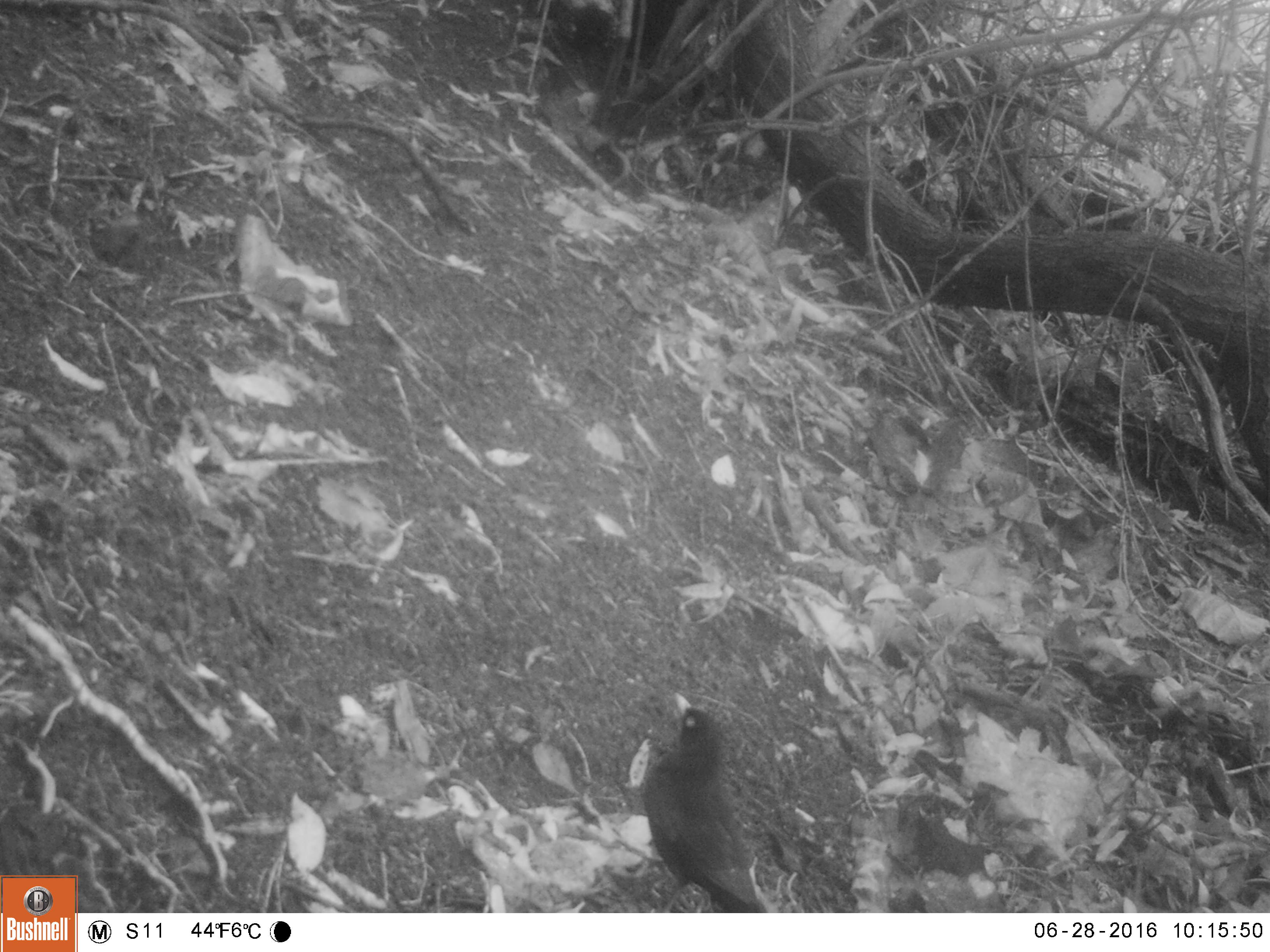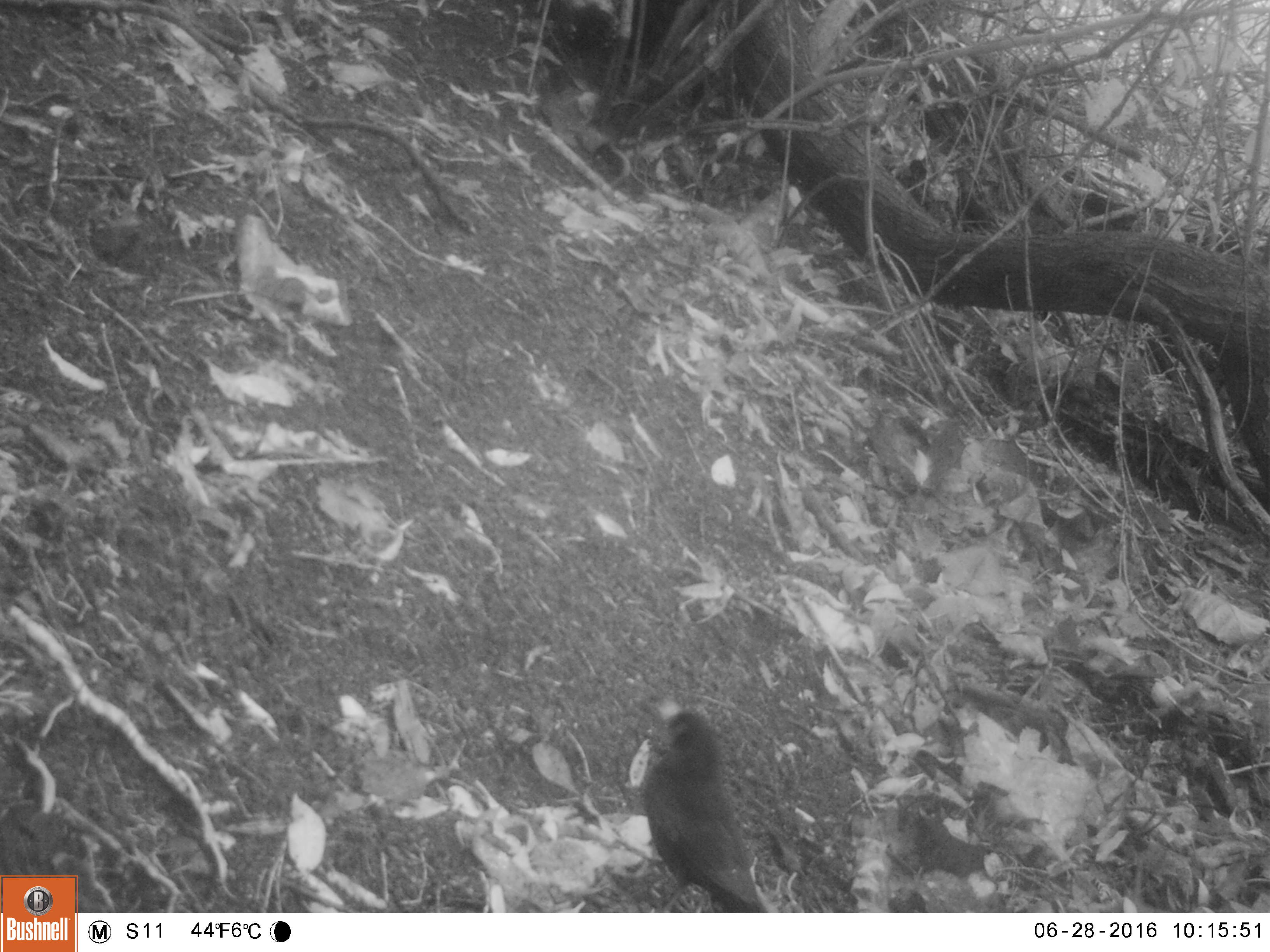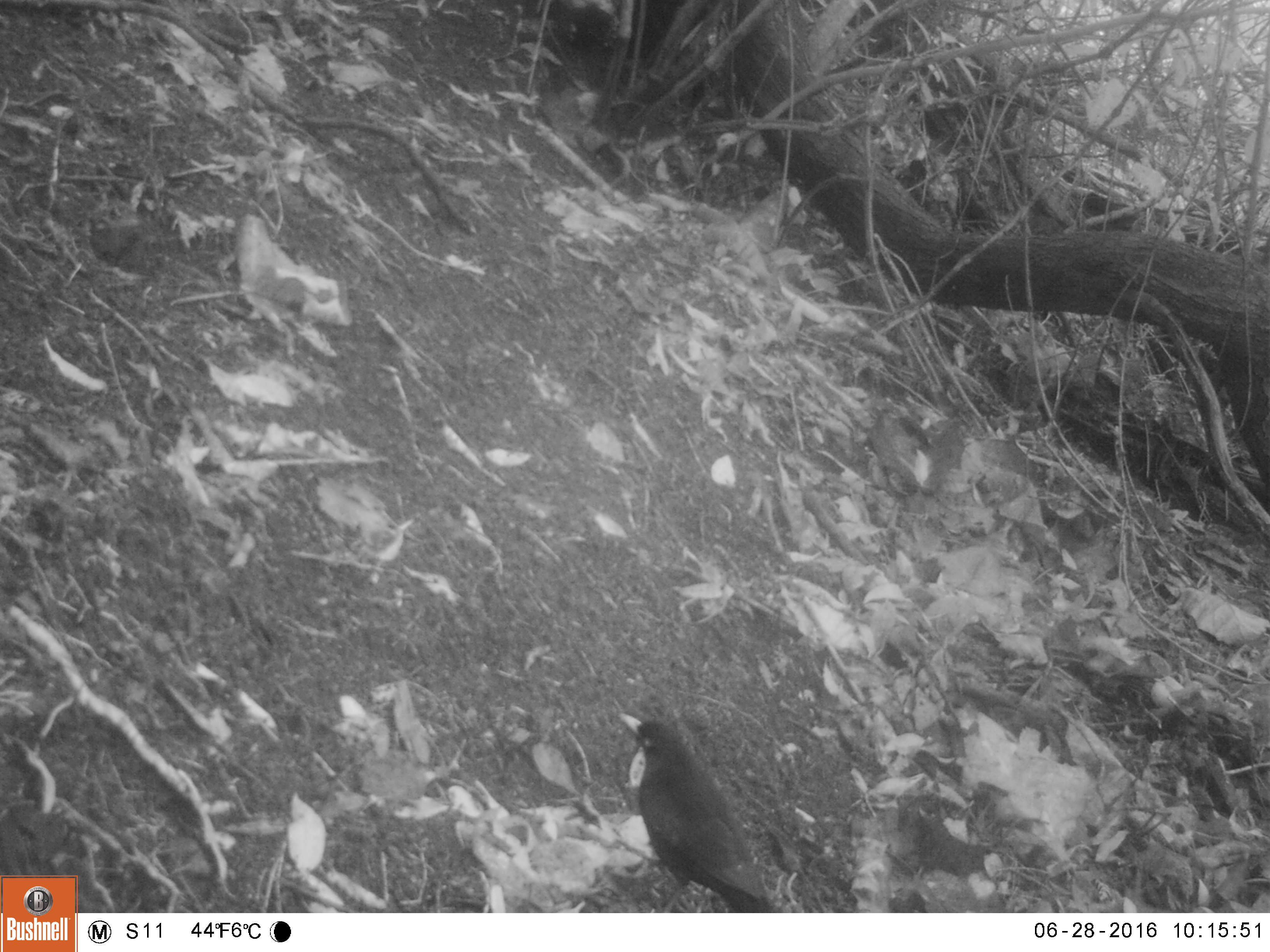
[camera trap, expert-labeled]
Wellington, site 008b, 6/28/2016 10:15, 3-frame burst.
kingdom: Animalia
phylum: Chordata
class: Aves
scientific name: Aves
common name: bird